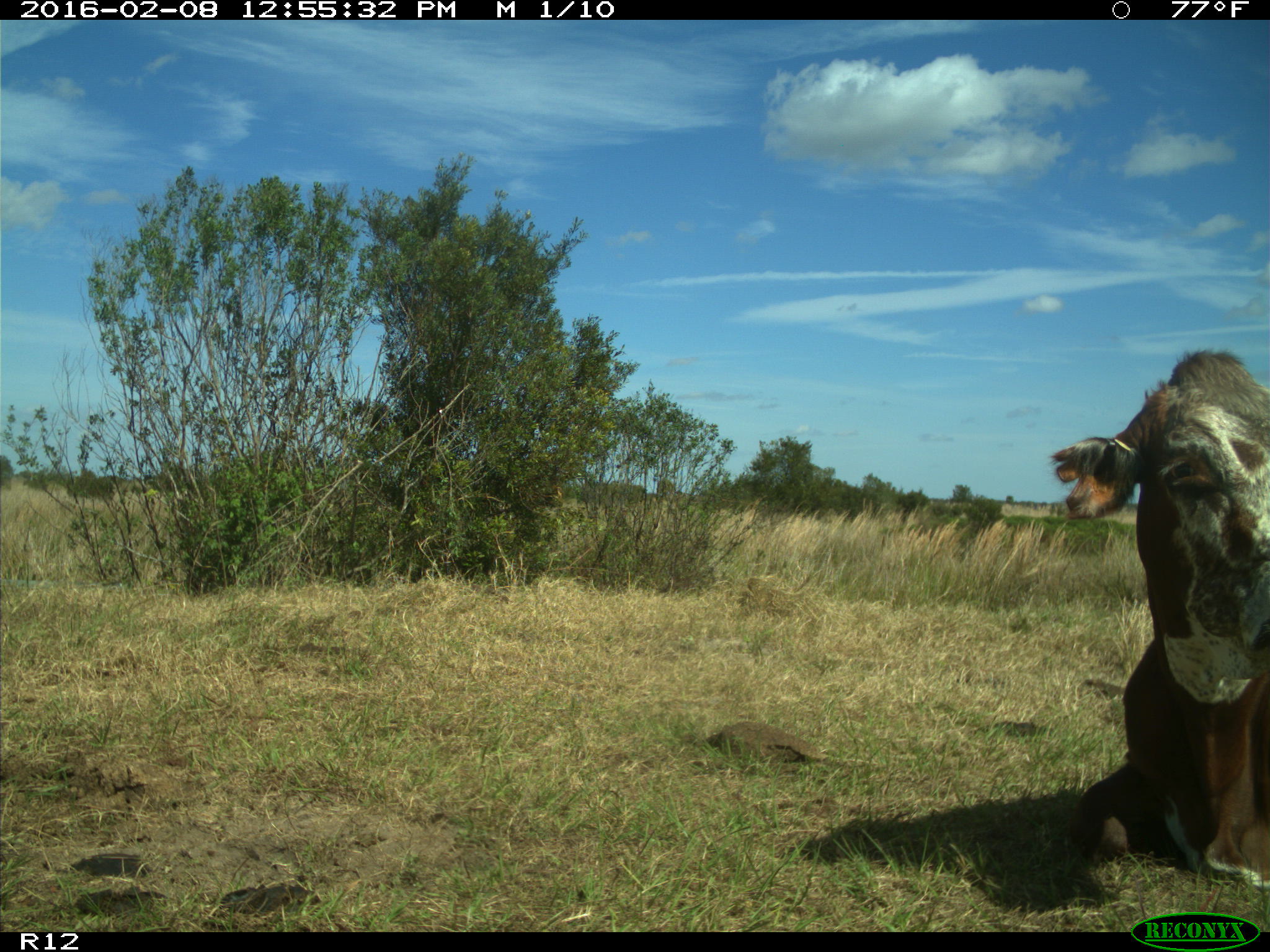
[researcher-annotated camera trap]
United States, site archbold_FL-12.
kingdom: Animalia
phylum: Chordata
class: Mammalia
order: Artiodactyla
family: Bovidae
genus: Bos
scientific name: Bos taurus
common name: domestic cow